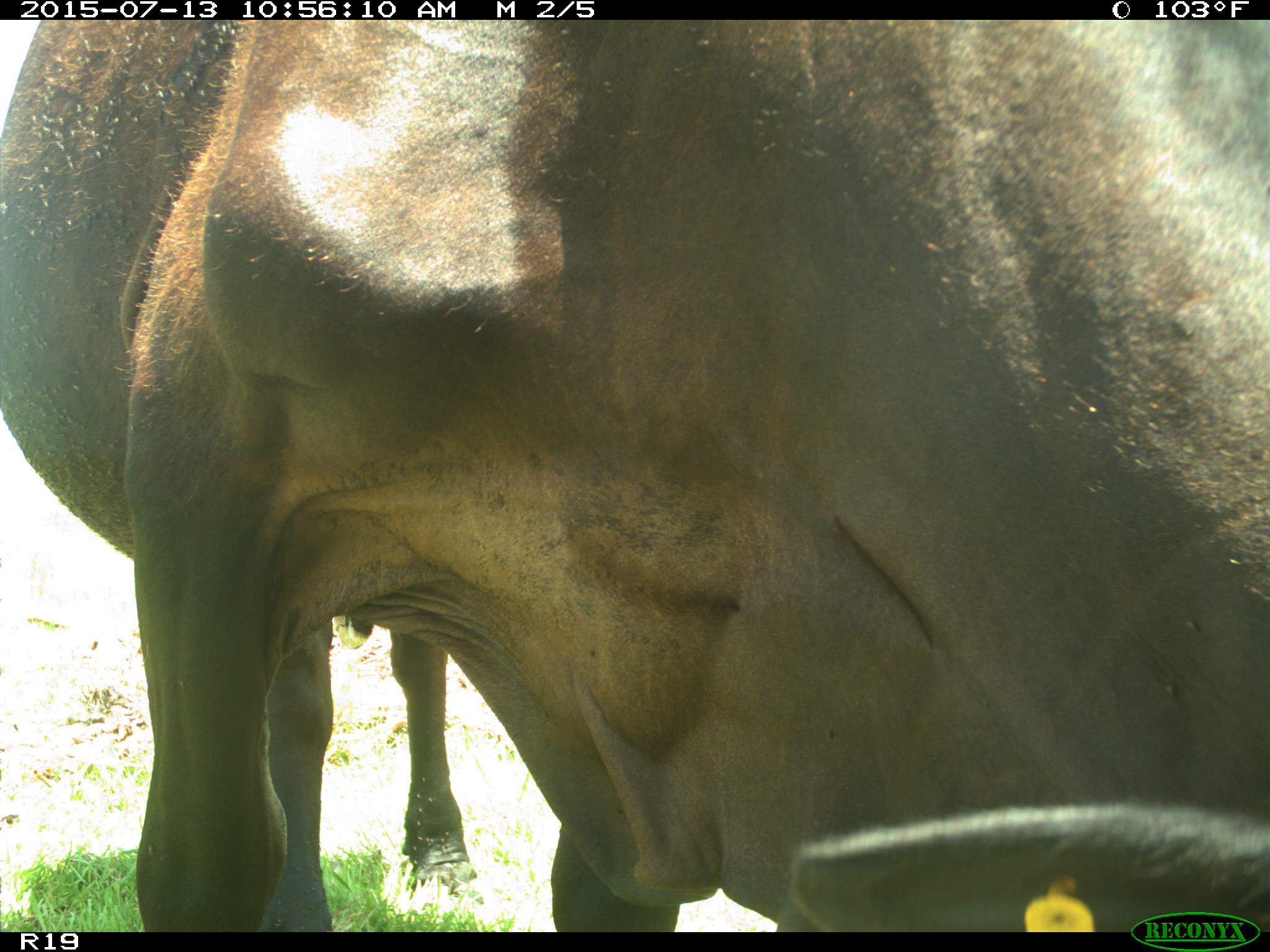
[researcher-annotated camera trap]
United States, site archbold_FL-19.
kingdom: Animalia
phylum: Chordata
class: Mammalia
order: Artiodactyla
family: Bovidae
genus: Bos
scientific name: Bos taurus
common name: domestic cow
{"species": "Bos taurus (domestic cow)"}